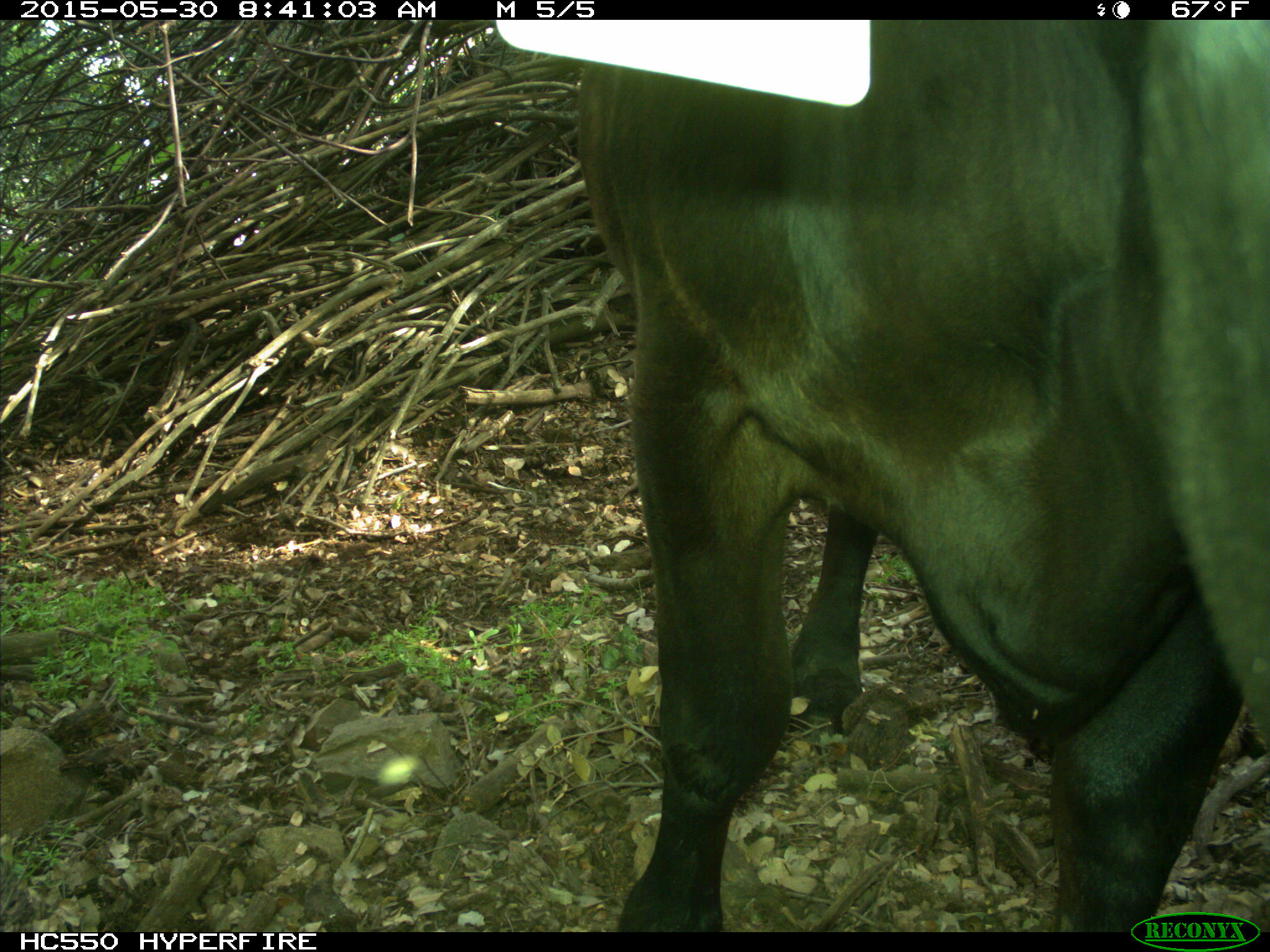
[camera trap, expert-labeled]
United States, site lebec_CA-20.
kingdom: Animalia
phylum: Chordata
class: Mammalia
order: Artiodactyla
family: Bovidae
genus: Bos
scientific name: Bos taurus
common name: domestic cow